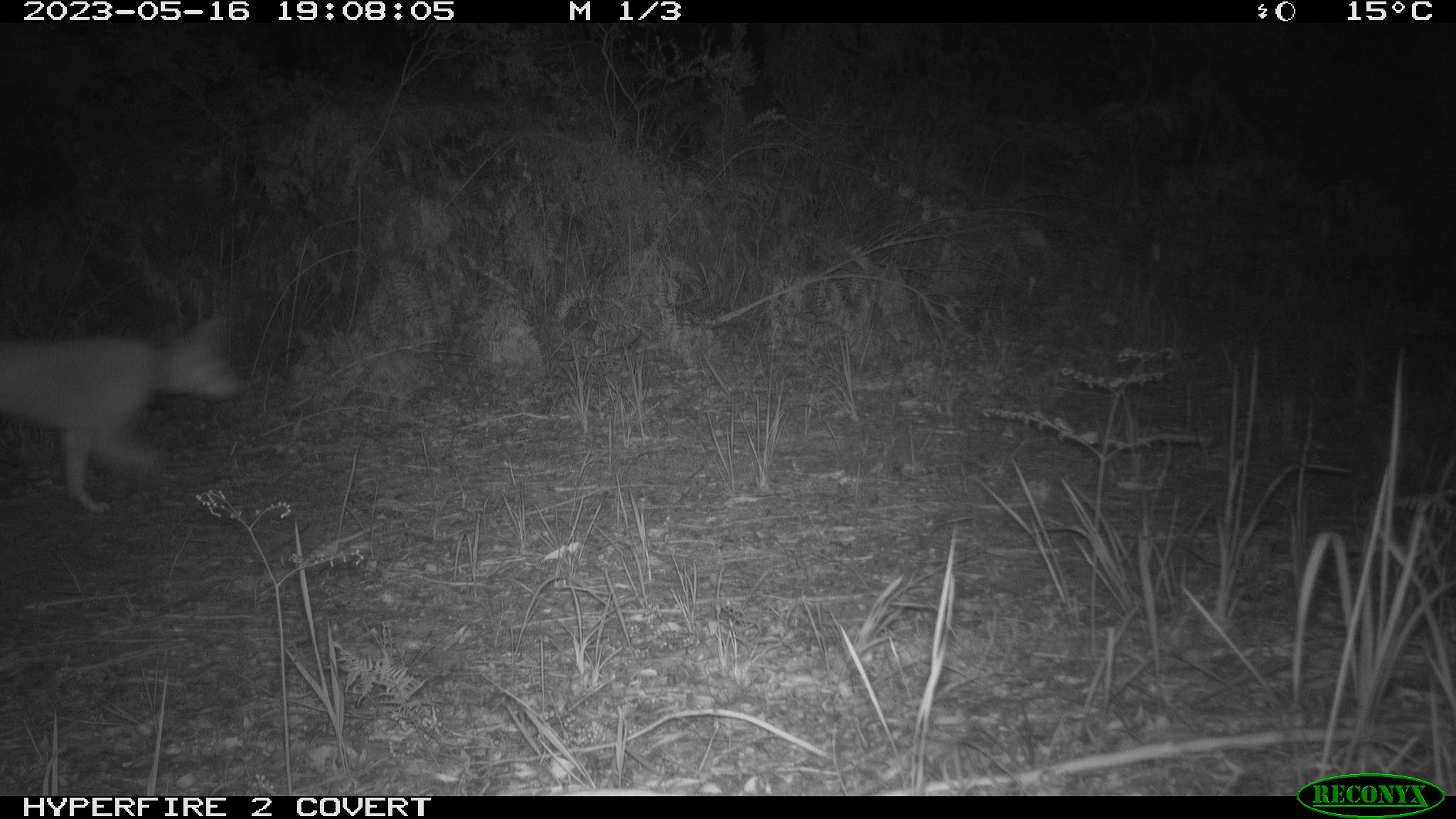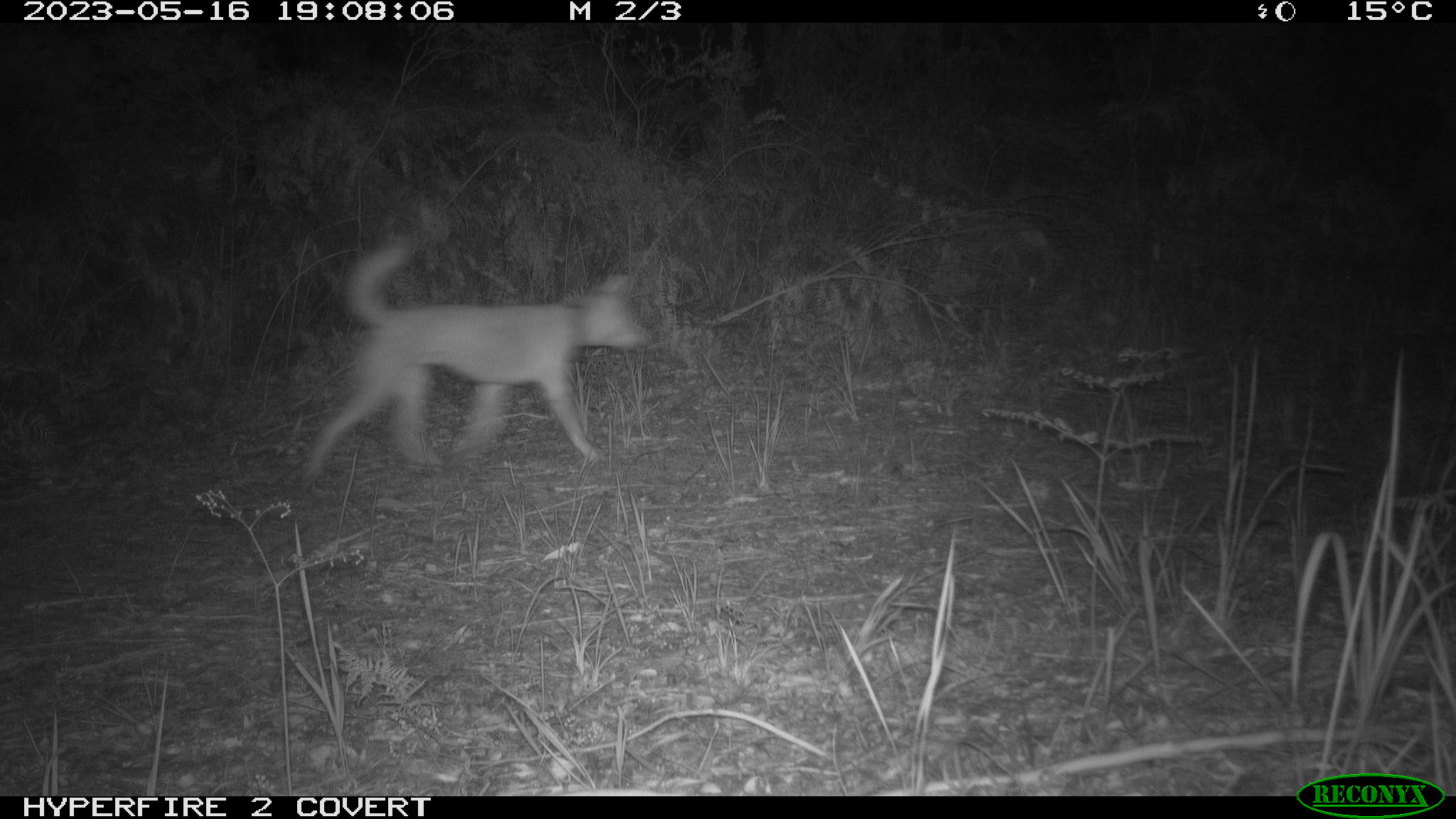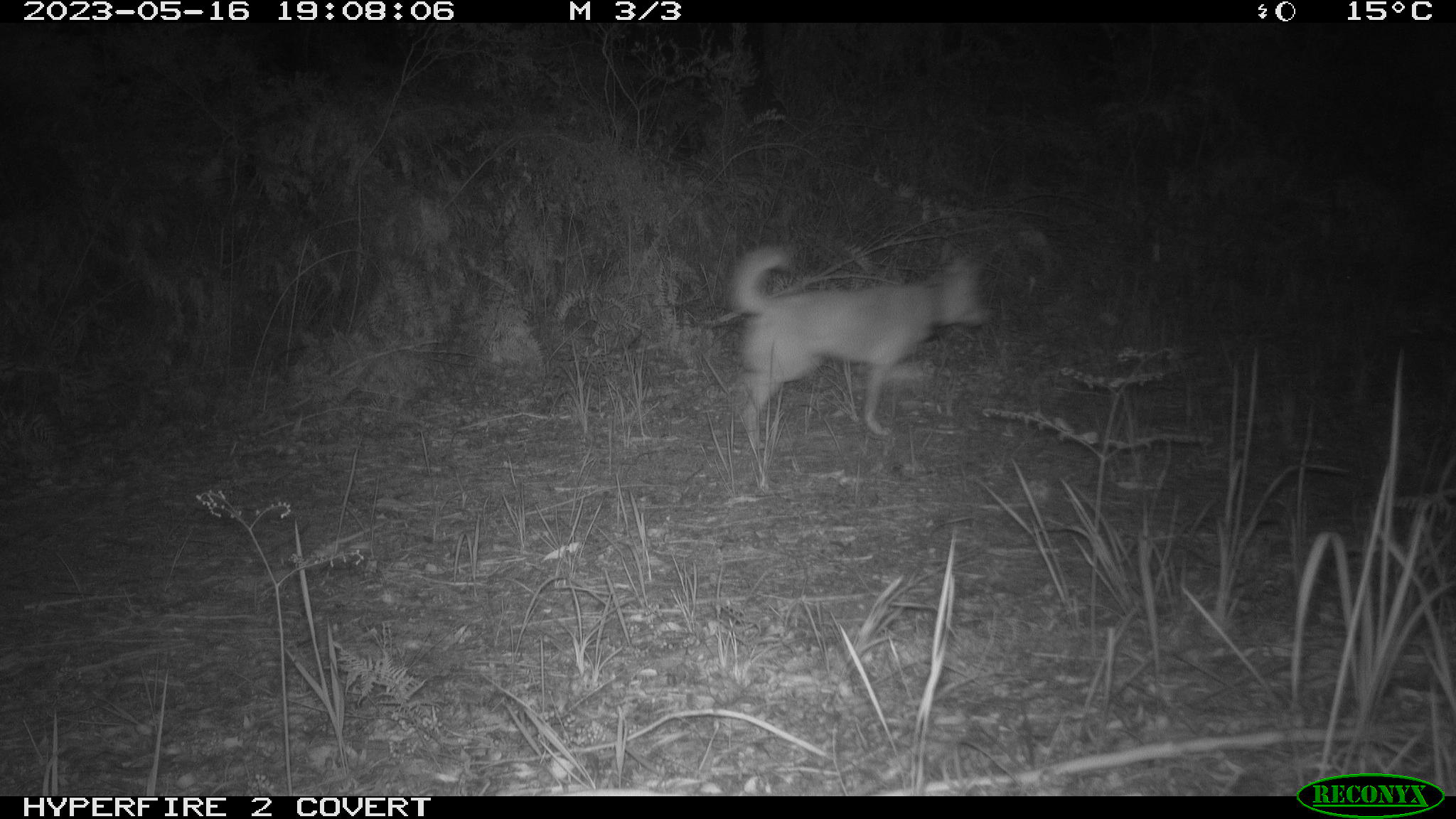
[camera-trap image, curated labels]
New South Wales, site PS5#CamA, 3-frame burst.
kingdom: Animalia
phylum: Chordata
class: Mammalia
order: Carnivora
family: Canidae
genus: Canis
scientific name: Canis familiaris dingo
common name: dingo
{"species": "dingo (Canis familiaris dingo)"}